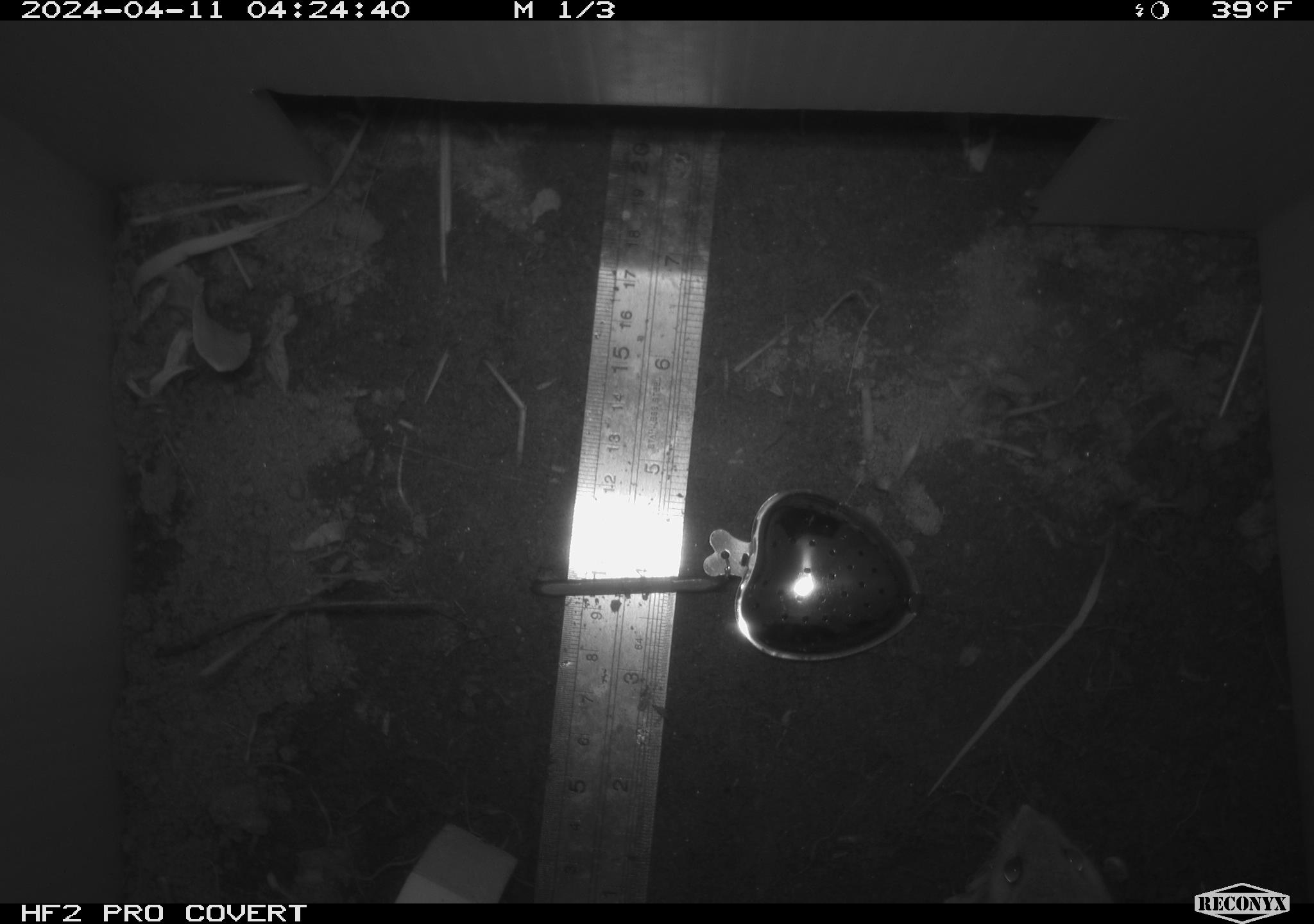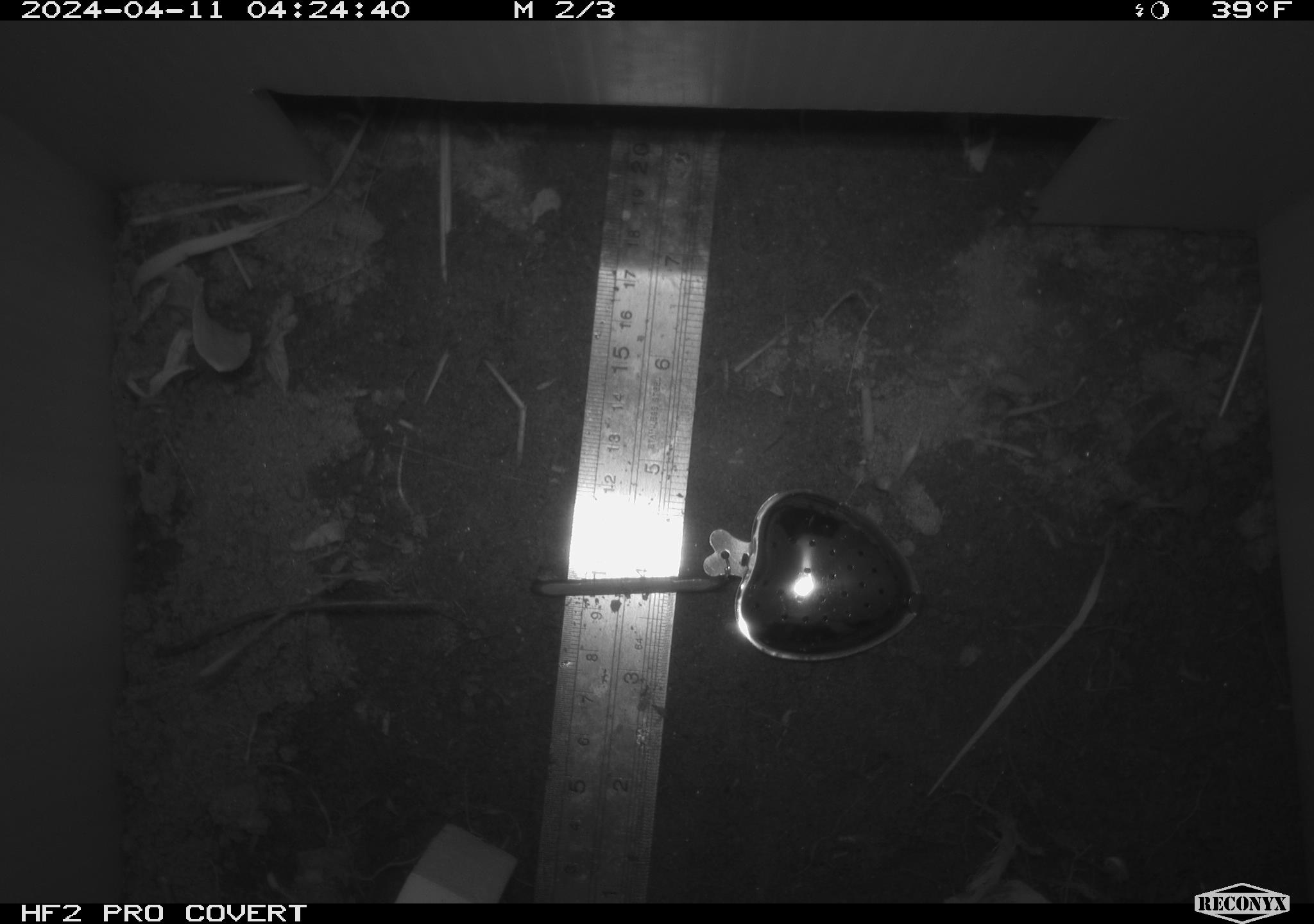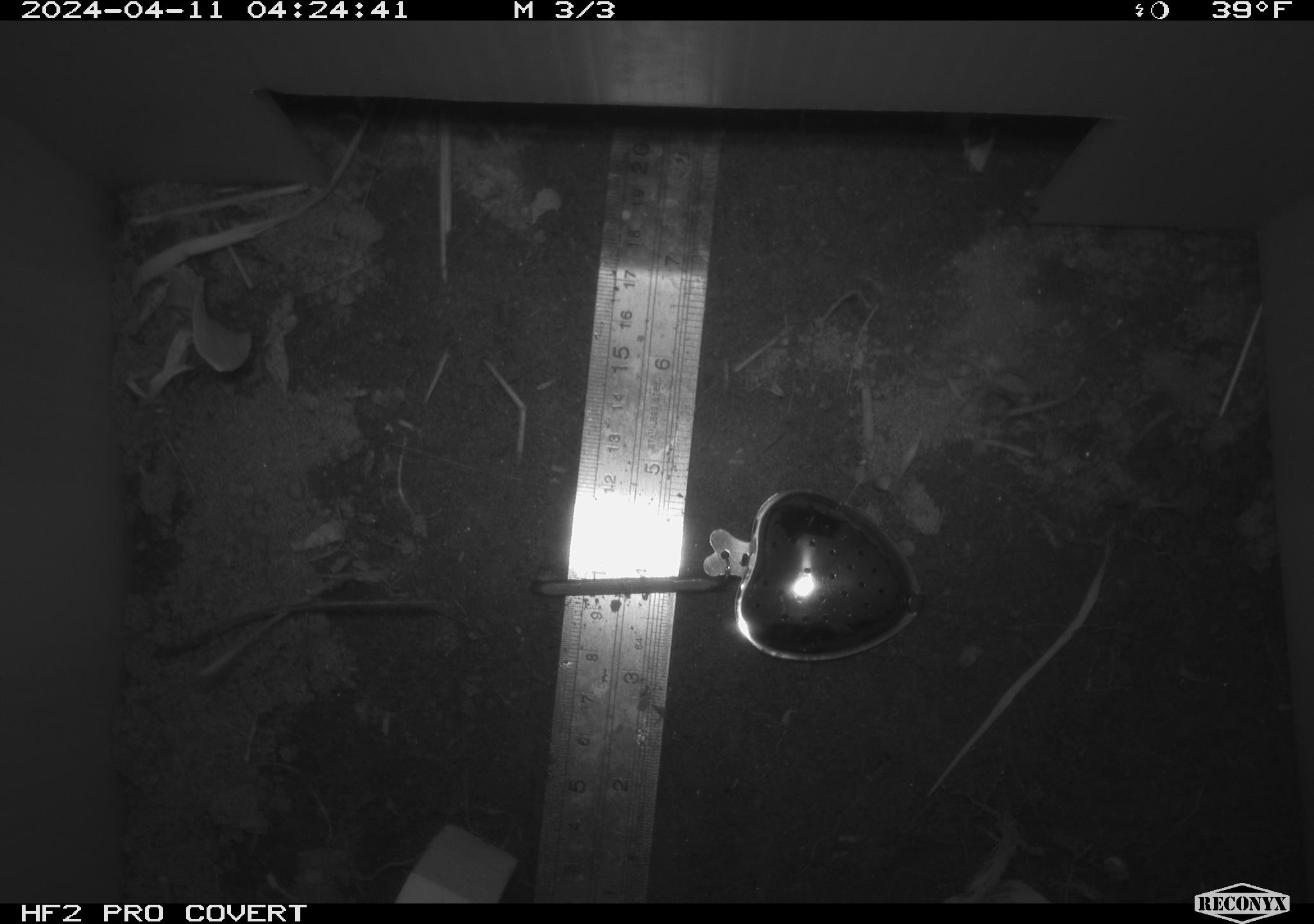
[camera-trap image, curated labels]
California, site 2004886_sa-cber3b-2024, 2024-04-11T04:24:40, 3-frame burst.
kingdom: Animalia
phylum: Chordata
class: Mammalia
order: Rodentia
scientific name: Rodentia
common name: mouse species